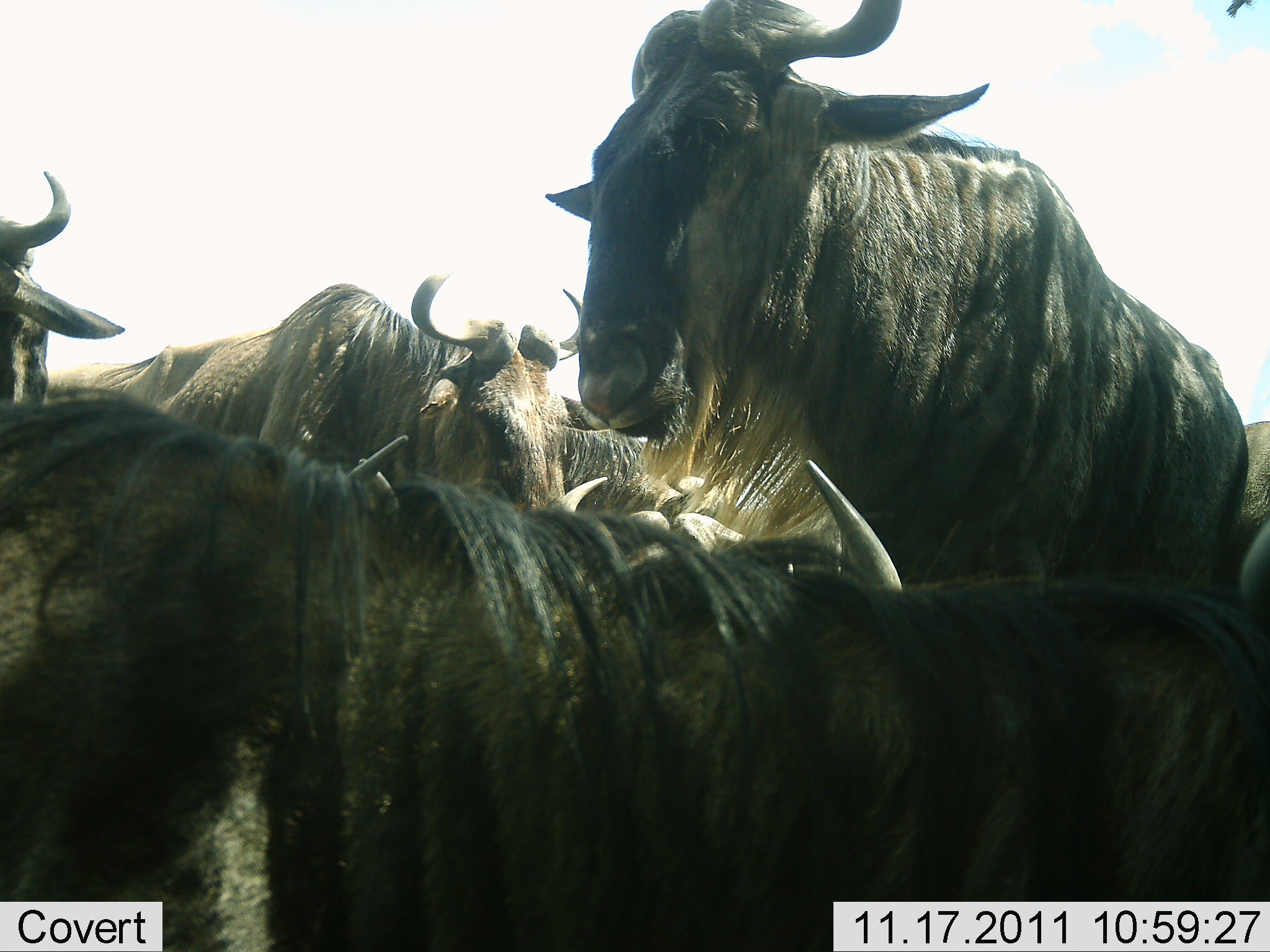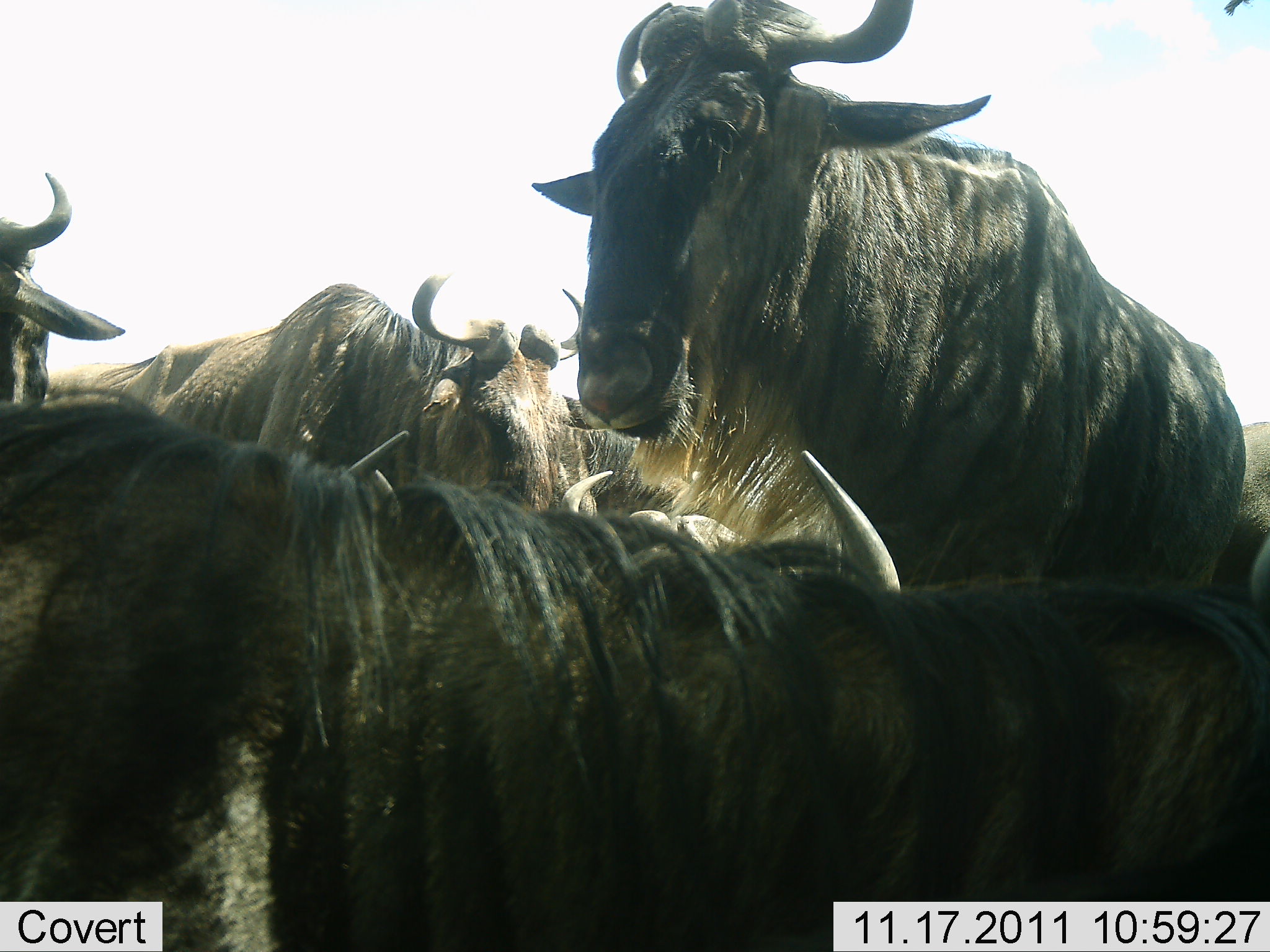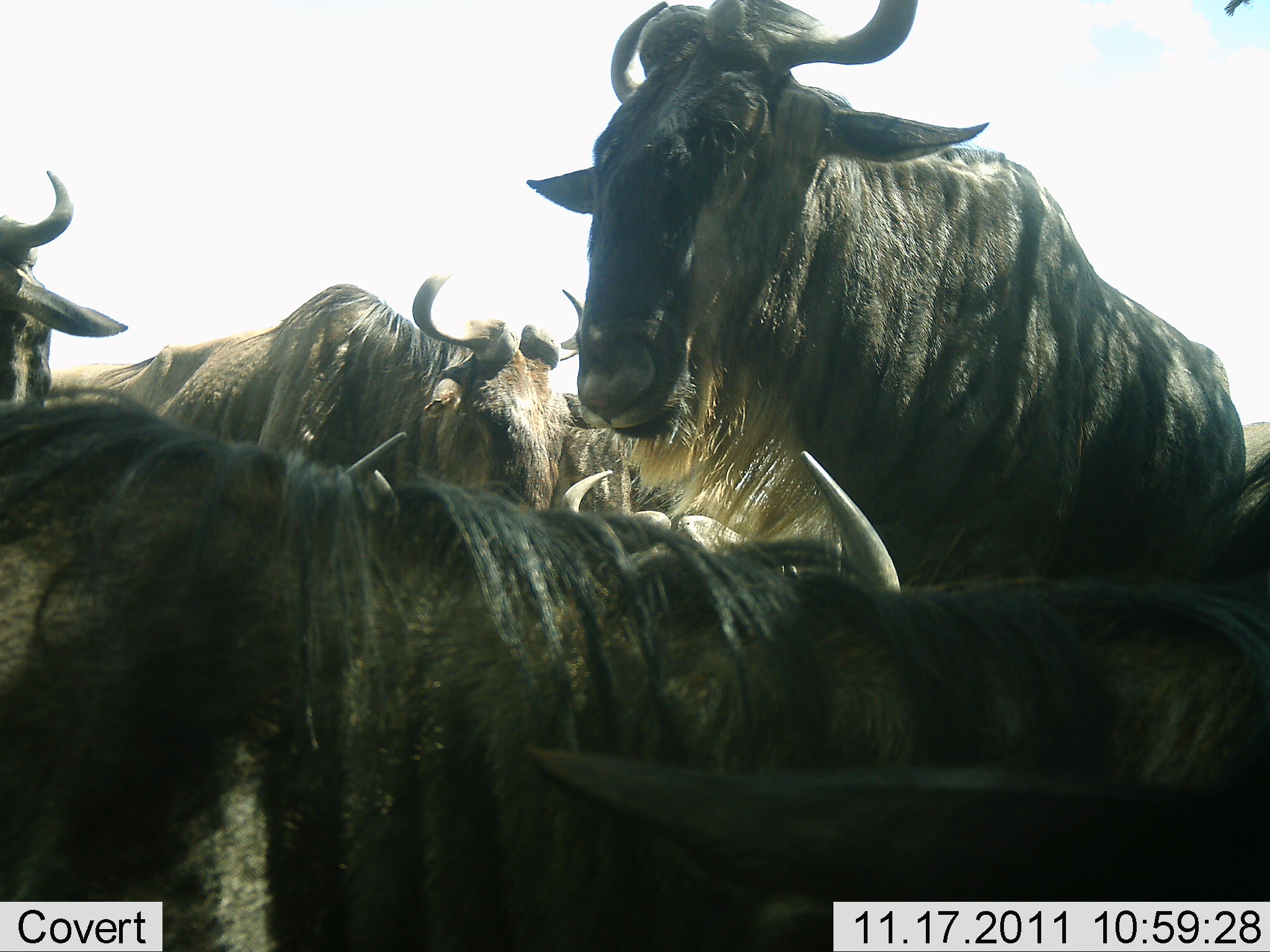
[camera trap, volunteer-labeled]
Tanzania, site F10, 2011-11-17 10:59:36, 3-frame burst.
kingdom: Animalia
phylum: Chordata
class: Mammalia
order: Artiodactyla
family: Bovidae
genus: Connochaetes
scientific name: Connochaetes taurinus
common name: blue wildebeest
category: wildebeest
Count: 5.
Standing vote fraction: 92%.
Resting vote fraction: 8%.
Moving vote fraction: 8%.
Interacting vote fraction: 25%.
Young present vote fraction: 0%.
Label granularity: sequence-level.